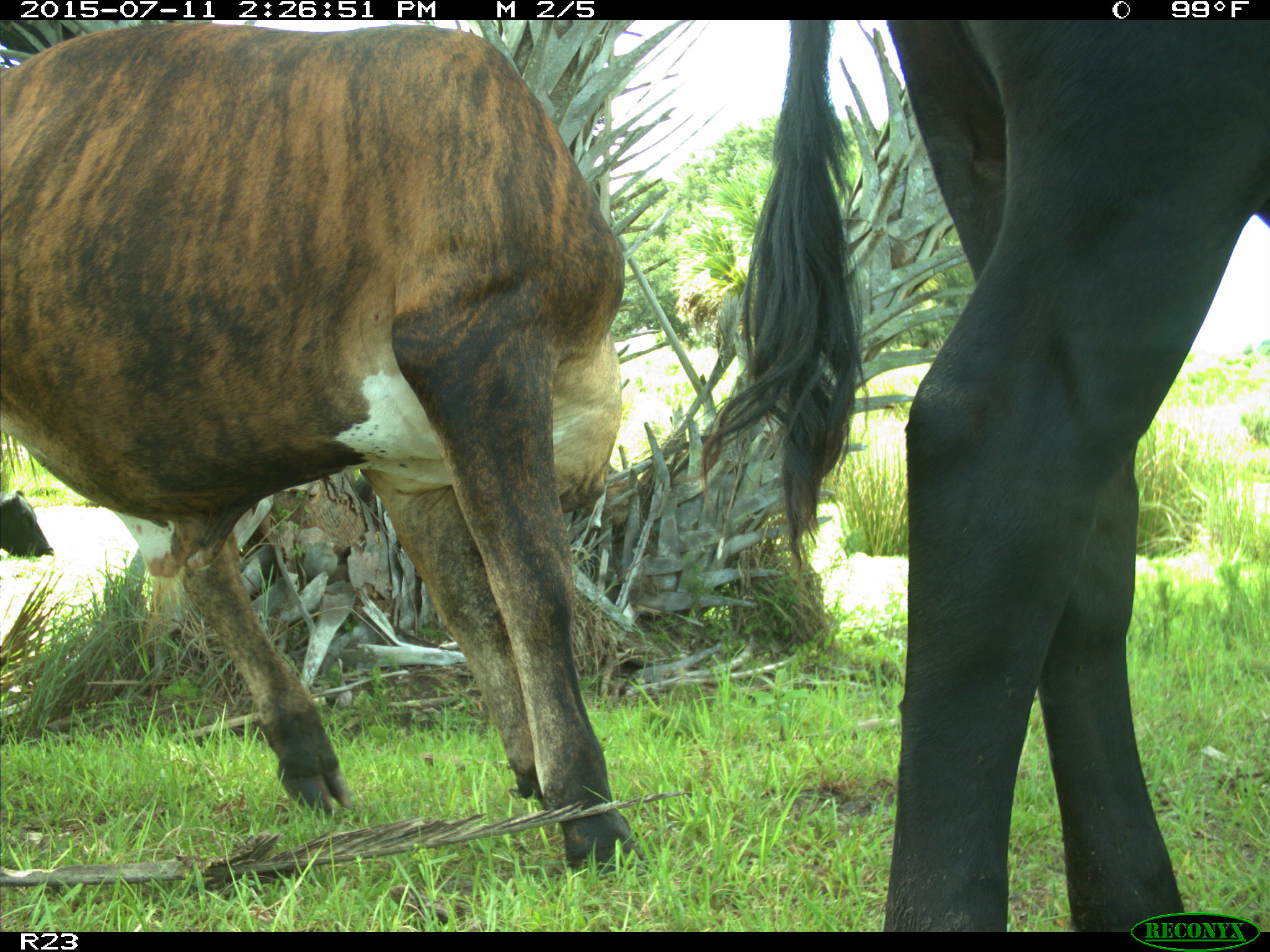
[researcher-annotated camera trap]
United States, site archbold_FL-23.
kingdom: Animalia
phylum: Chordata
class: Mammalia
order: Artiodactyla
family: Bovidae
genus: Bos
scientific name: Bos taurus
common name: domestic cow